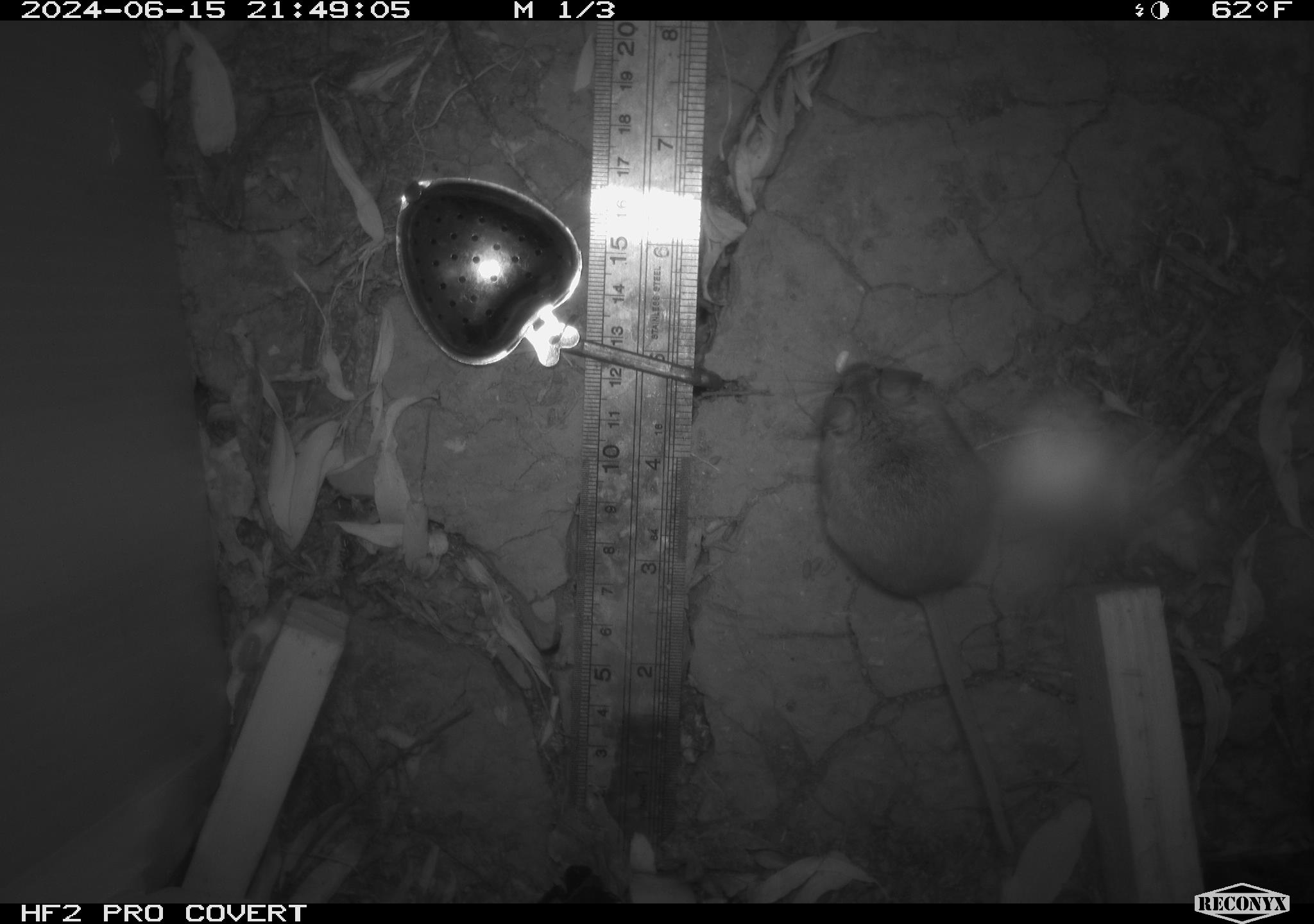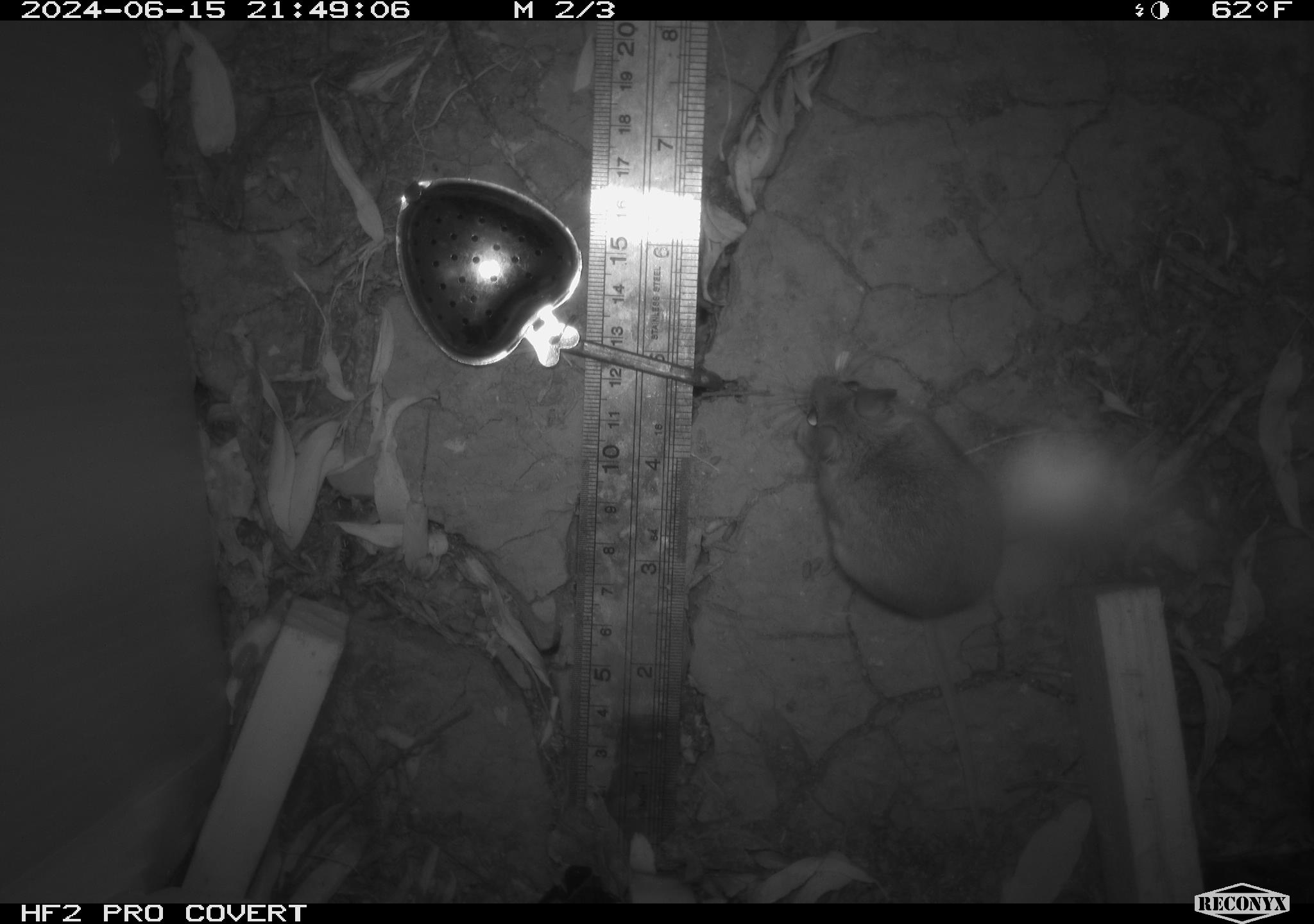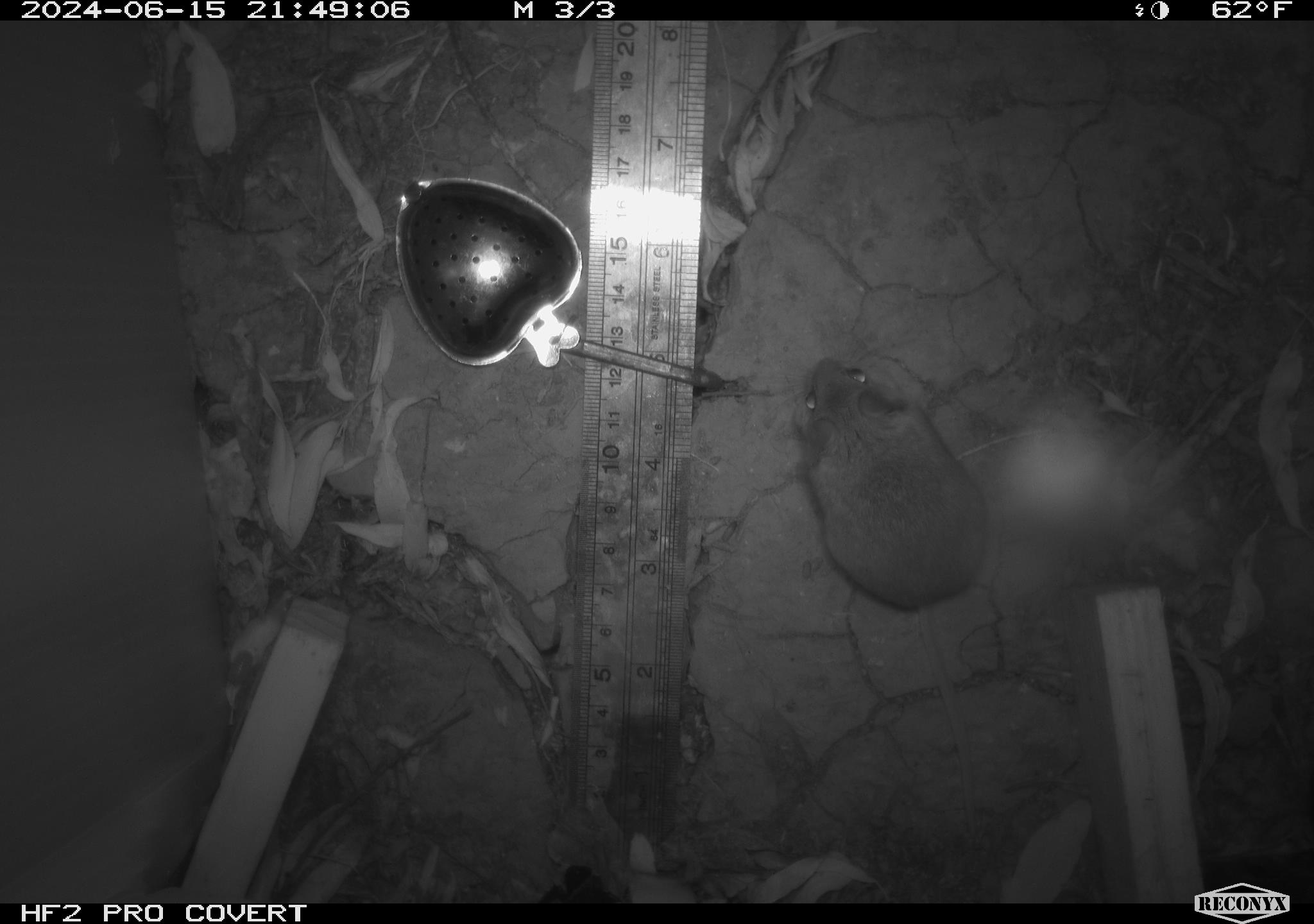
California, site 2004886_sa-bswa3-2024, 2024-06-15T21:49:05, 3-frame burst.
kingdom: Animalia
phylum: Chordata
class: Mammalia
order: Rodentia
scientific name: Rodentia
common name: mouse species